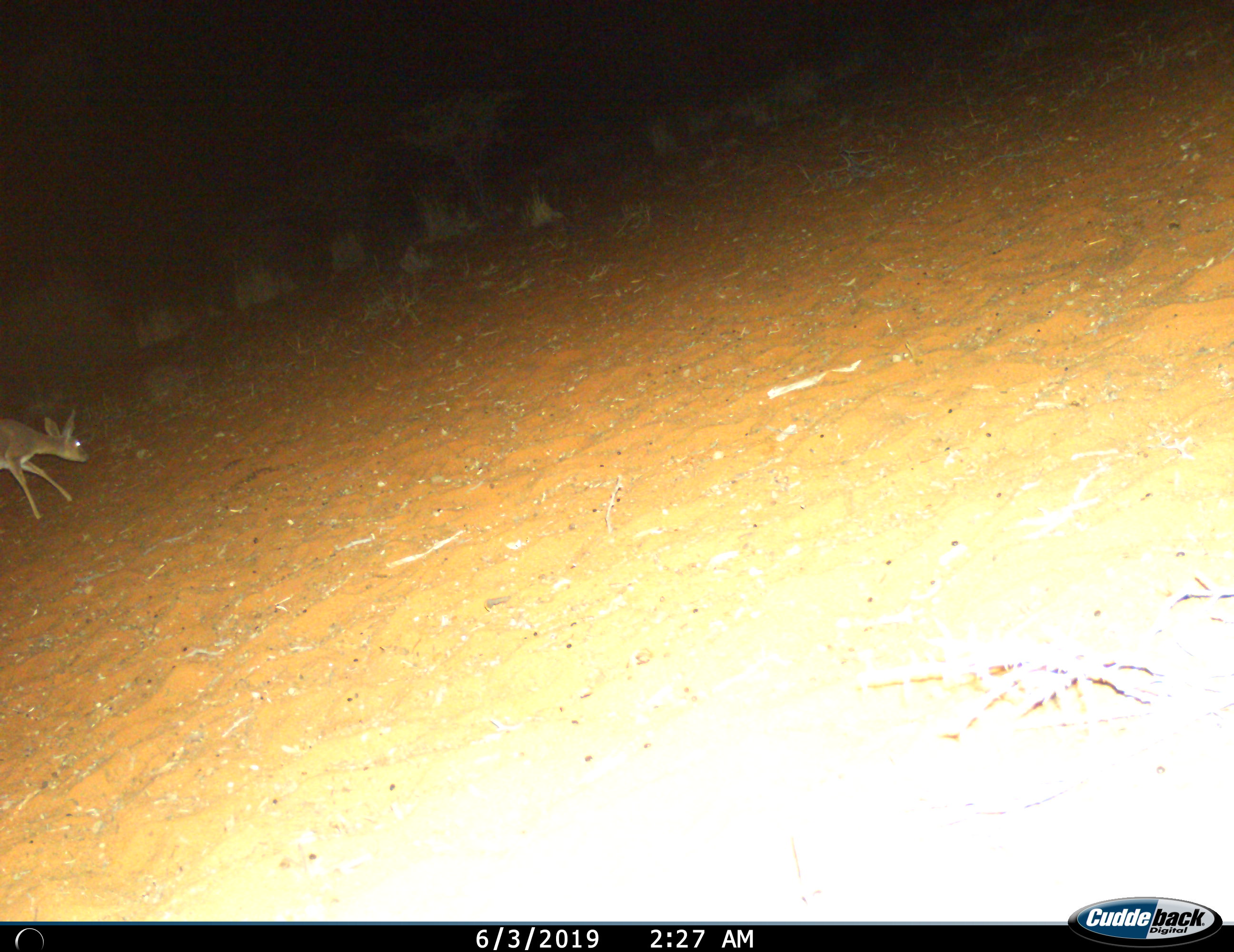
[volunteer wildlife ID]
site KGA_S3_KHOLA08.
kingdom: Animalia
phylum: Chordata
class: Mammalia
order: Artiodactyla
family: Bovidae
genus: Raphicerus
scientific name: Raphicerus campestris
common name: steenbok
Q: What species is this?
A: Steenbok (Raphicerus campestris).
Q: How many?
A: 1.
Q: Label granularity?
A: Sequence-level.